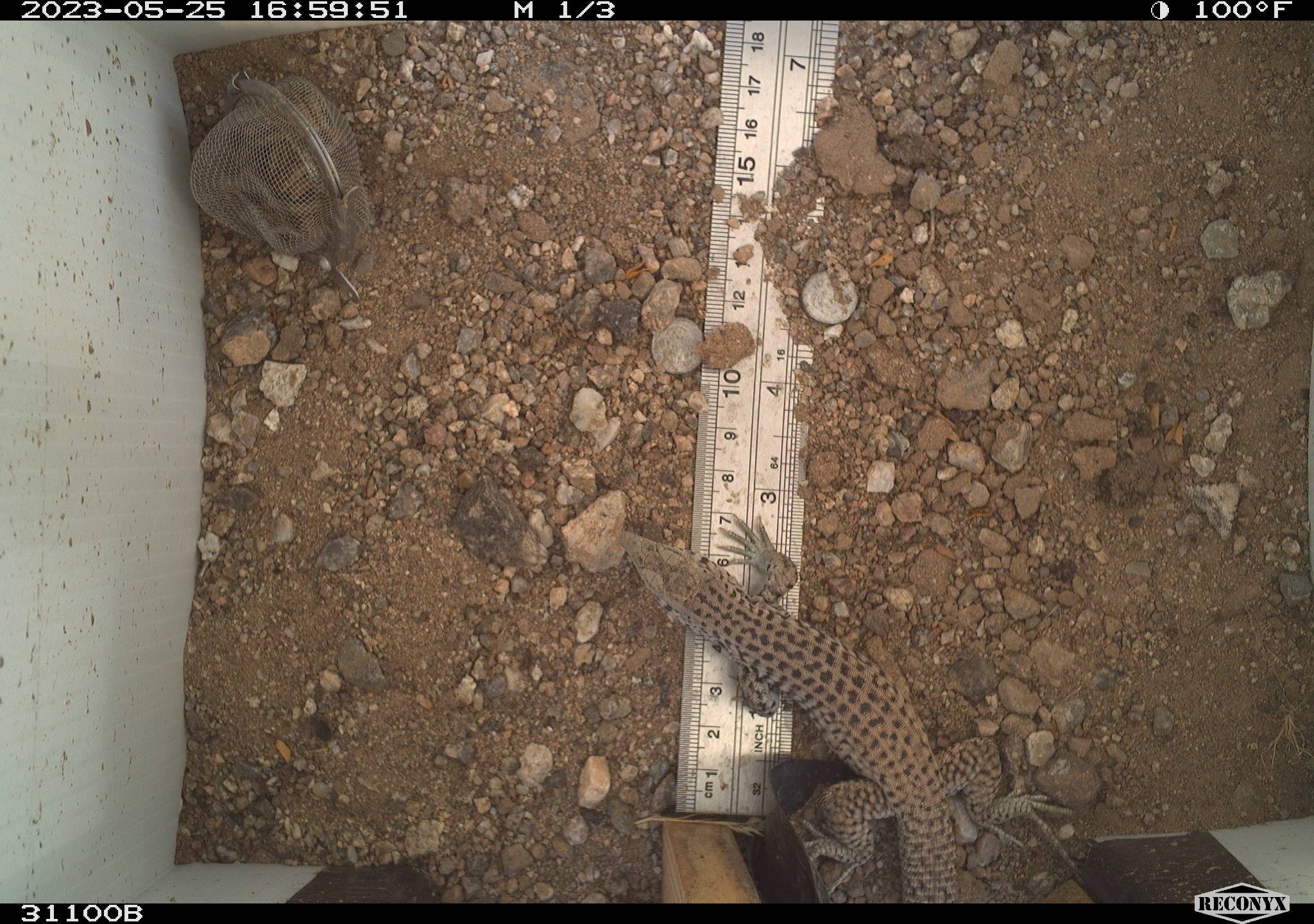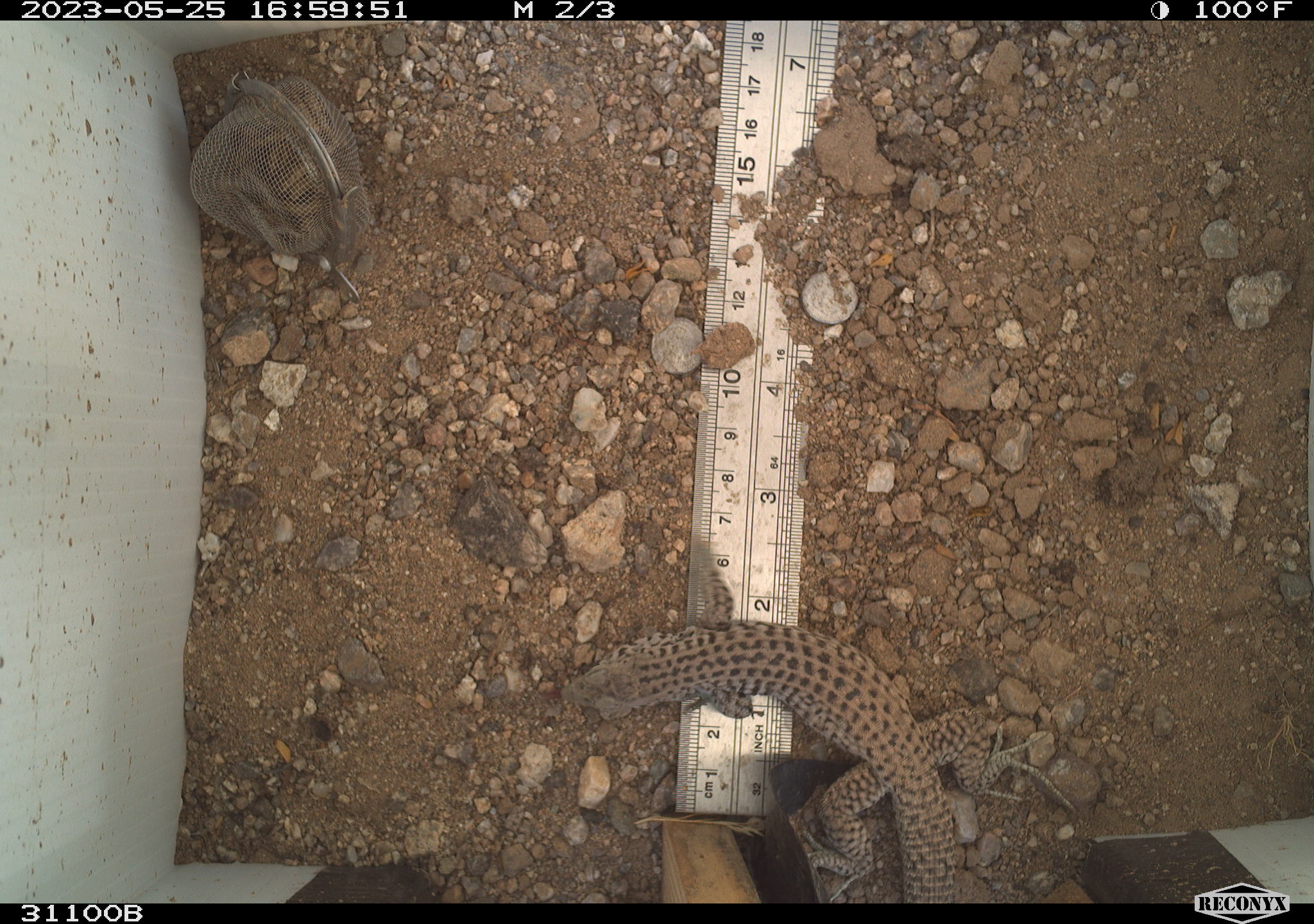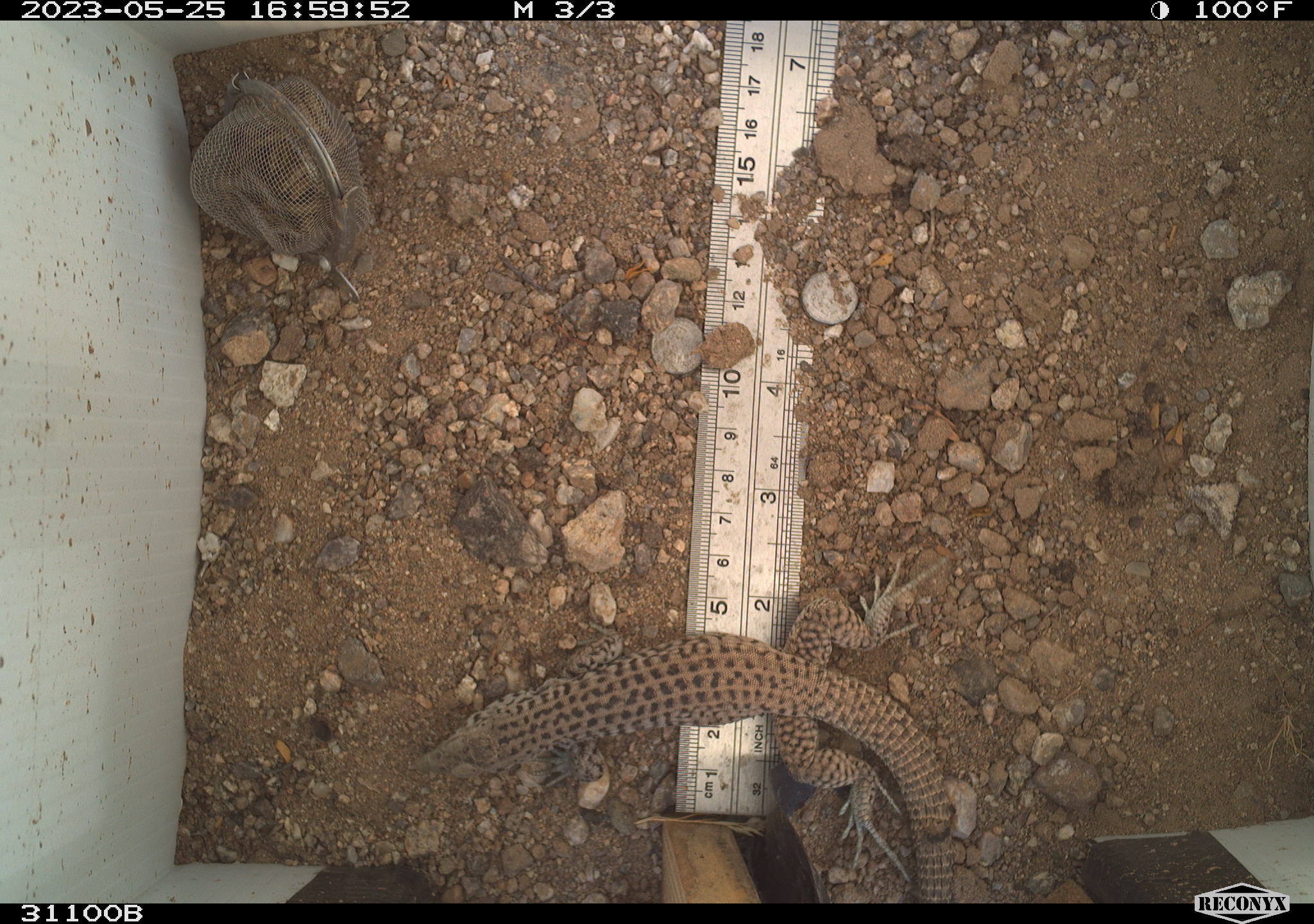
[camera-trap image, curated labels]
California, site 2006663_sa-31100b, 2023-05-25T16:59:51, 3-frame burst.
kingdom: Animalia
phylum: Chordata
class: Reptilia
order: Squamata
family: Teiidae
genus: Aspidoscelis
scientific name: Aspidoscelis tigris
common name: western whiptail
Western whiptail (Aspidoscelis tigris).